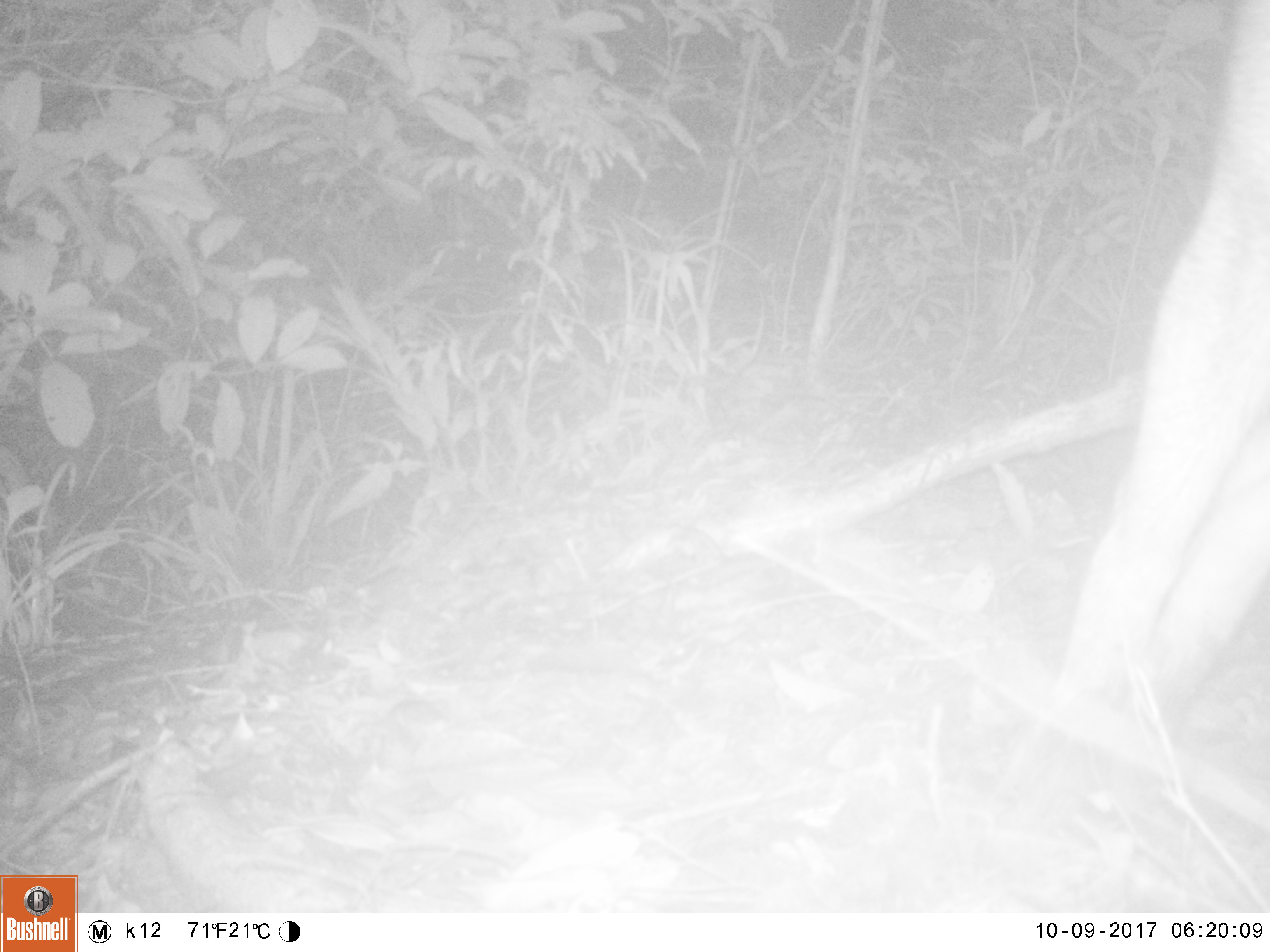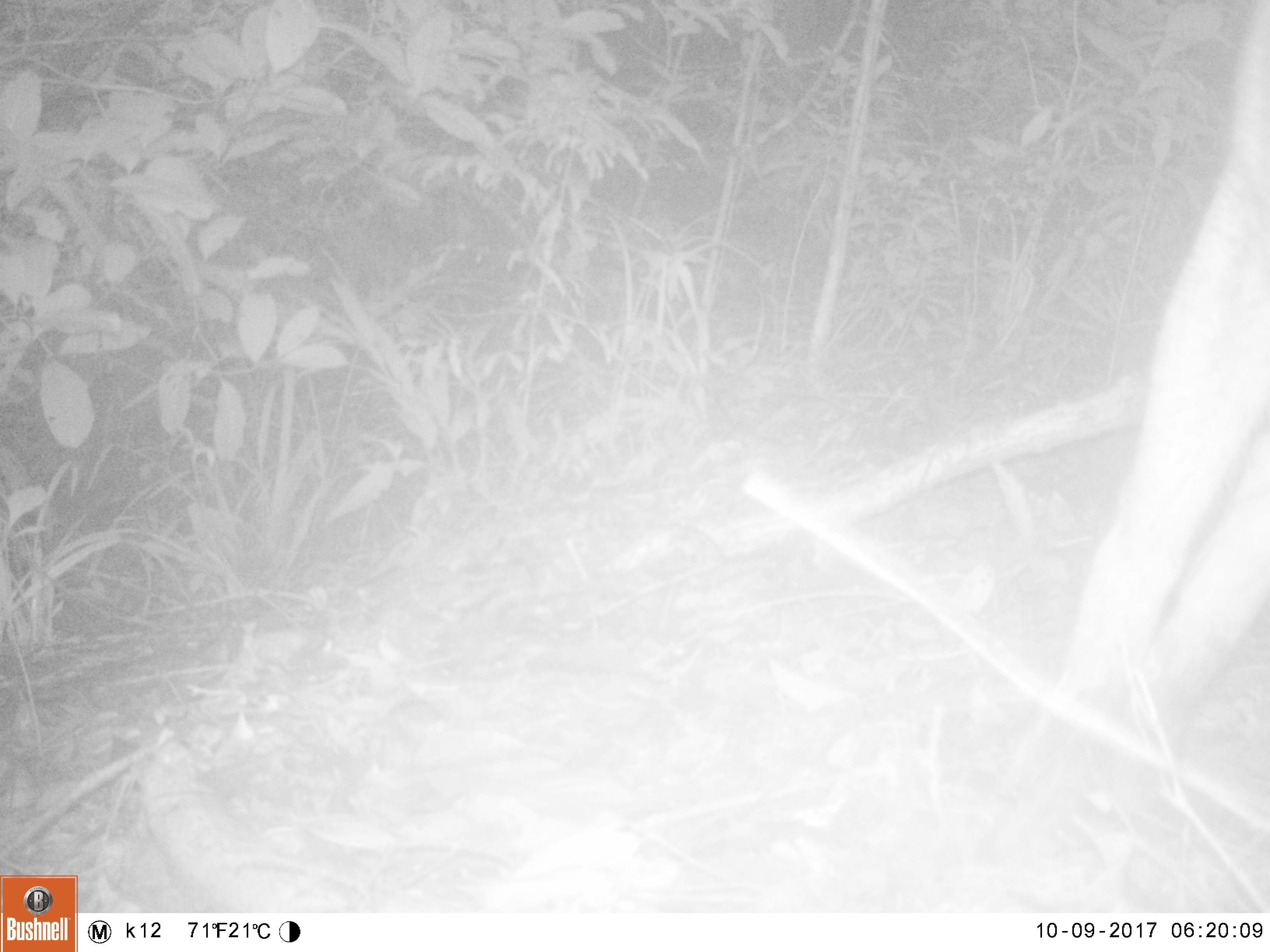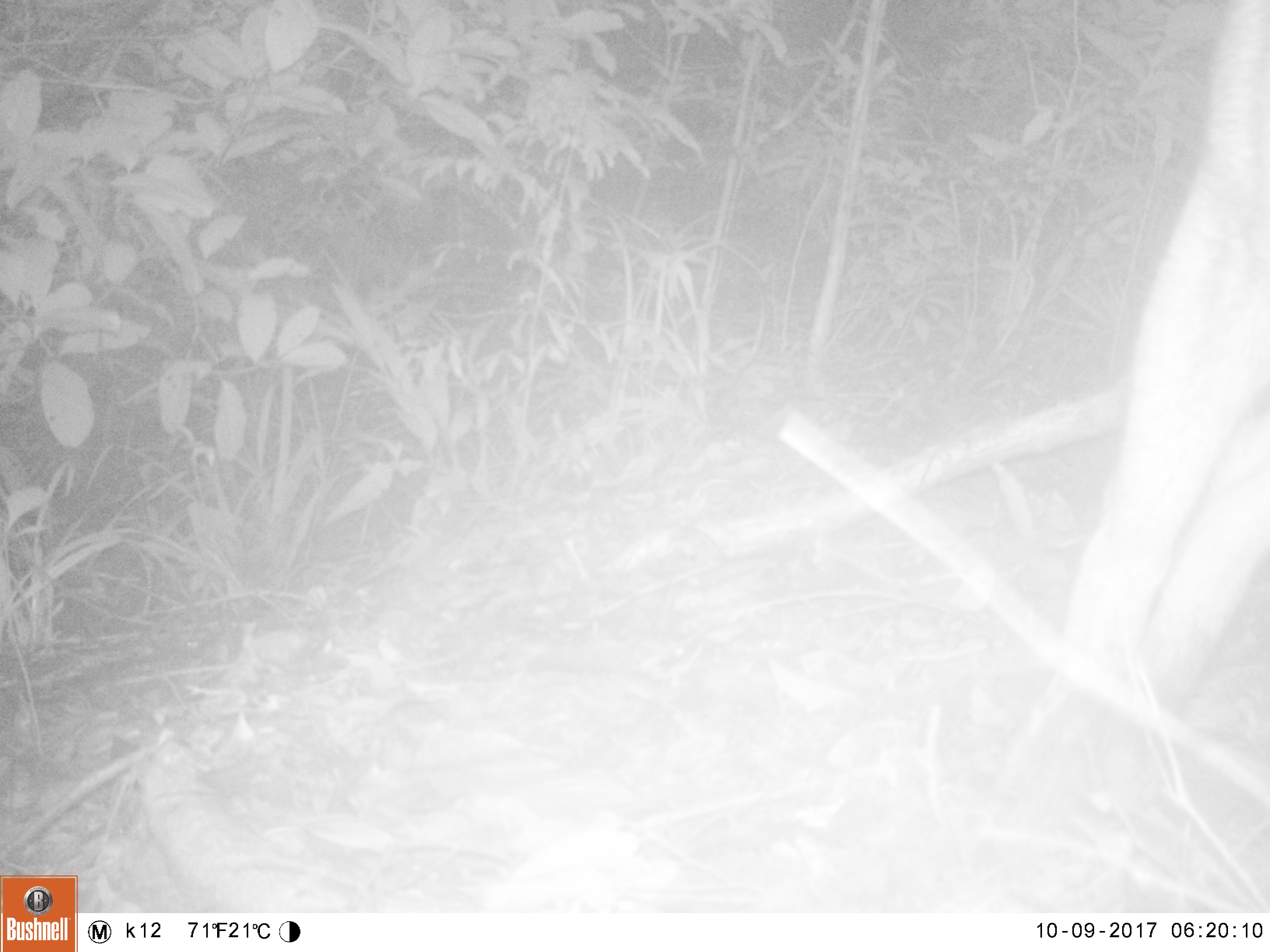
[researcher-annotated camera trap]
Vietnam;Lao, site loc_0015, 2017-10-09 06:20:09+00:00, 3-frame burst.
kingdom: Animalia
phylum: Chordata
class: Mammalia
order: Artiodactyla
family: Suidae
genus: Sus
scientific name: Sus scrofa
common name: eurasian wild pig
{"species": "eurasian wild pig (Sus scrofa)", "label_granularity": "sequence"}